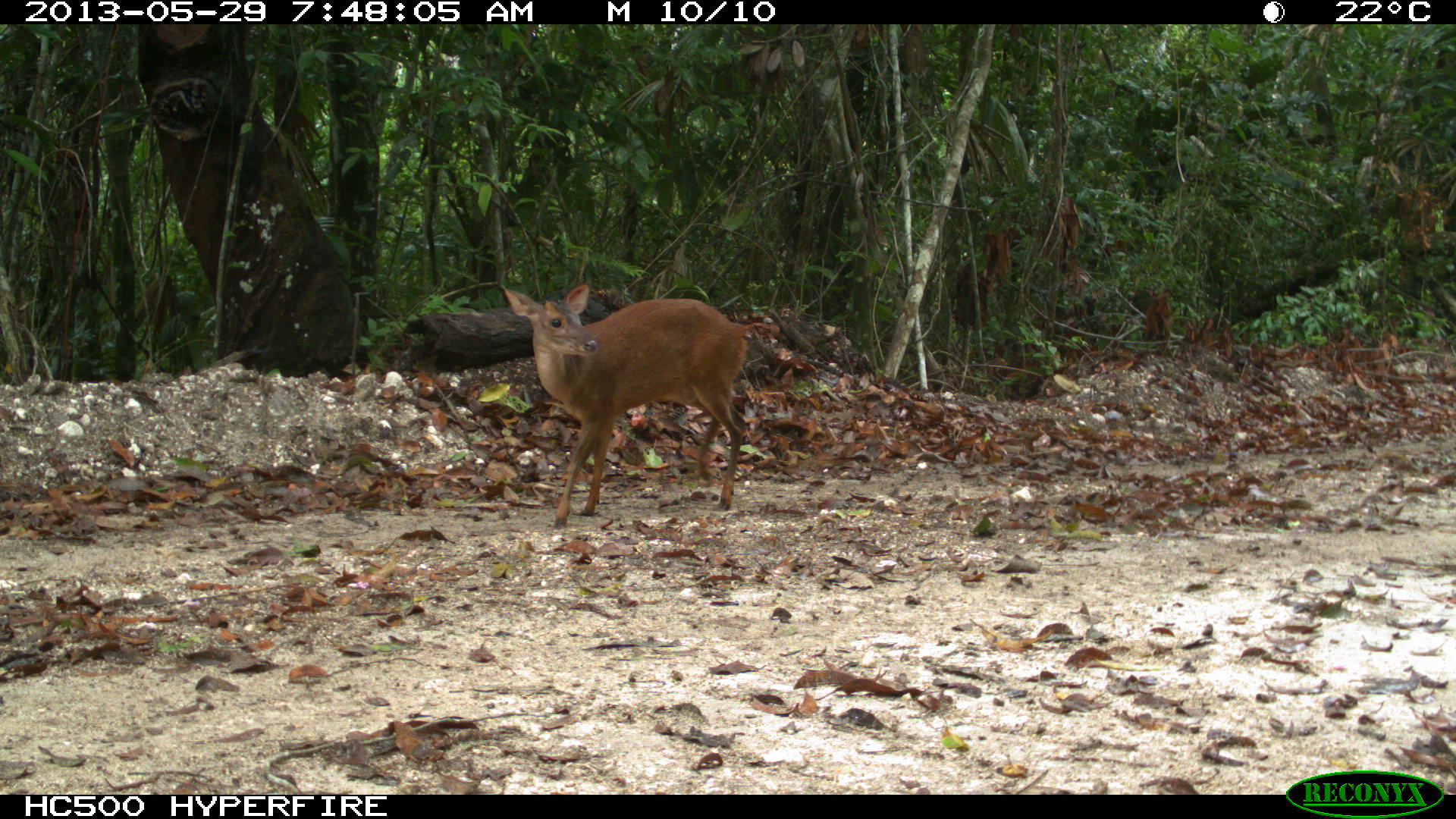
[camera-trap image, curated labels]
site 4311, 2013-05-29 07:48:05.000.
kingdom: Animalia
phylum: Chordata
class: Mammalia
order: Artiodactyla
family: Cervidae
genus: Mazama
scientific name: Mazama temama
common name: central american red brocket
Mazama temama (central american red brocket), count 1, sex female.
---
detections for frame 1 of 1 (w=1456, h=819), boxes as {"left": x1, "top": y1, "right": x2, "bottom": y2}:
mazama temama: {"left": 499, "top": 283, "right": 751, "bottom": 527}